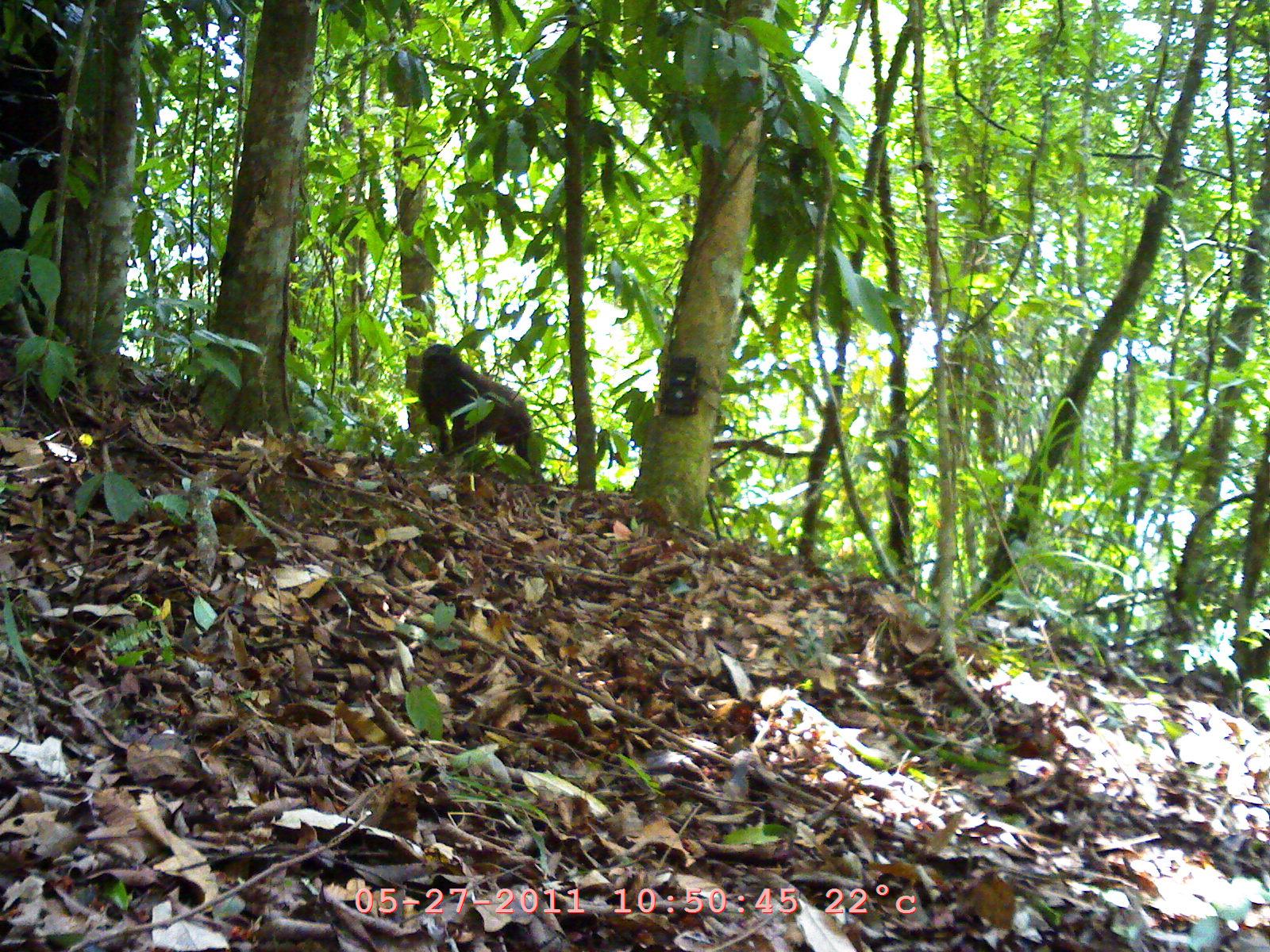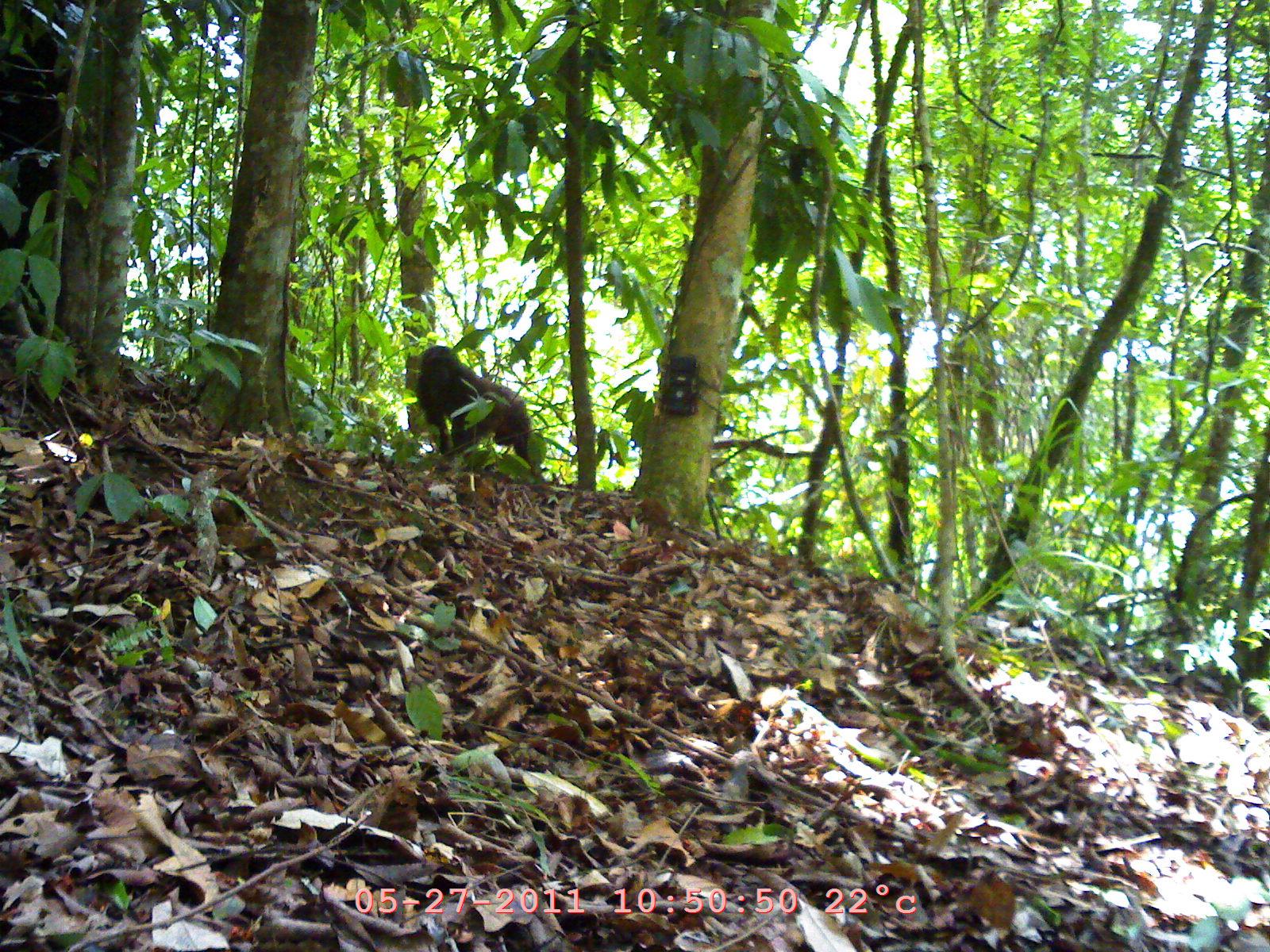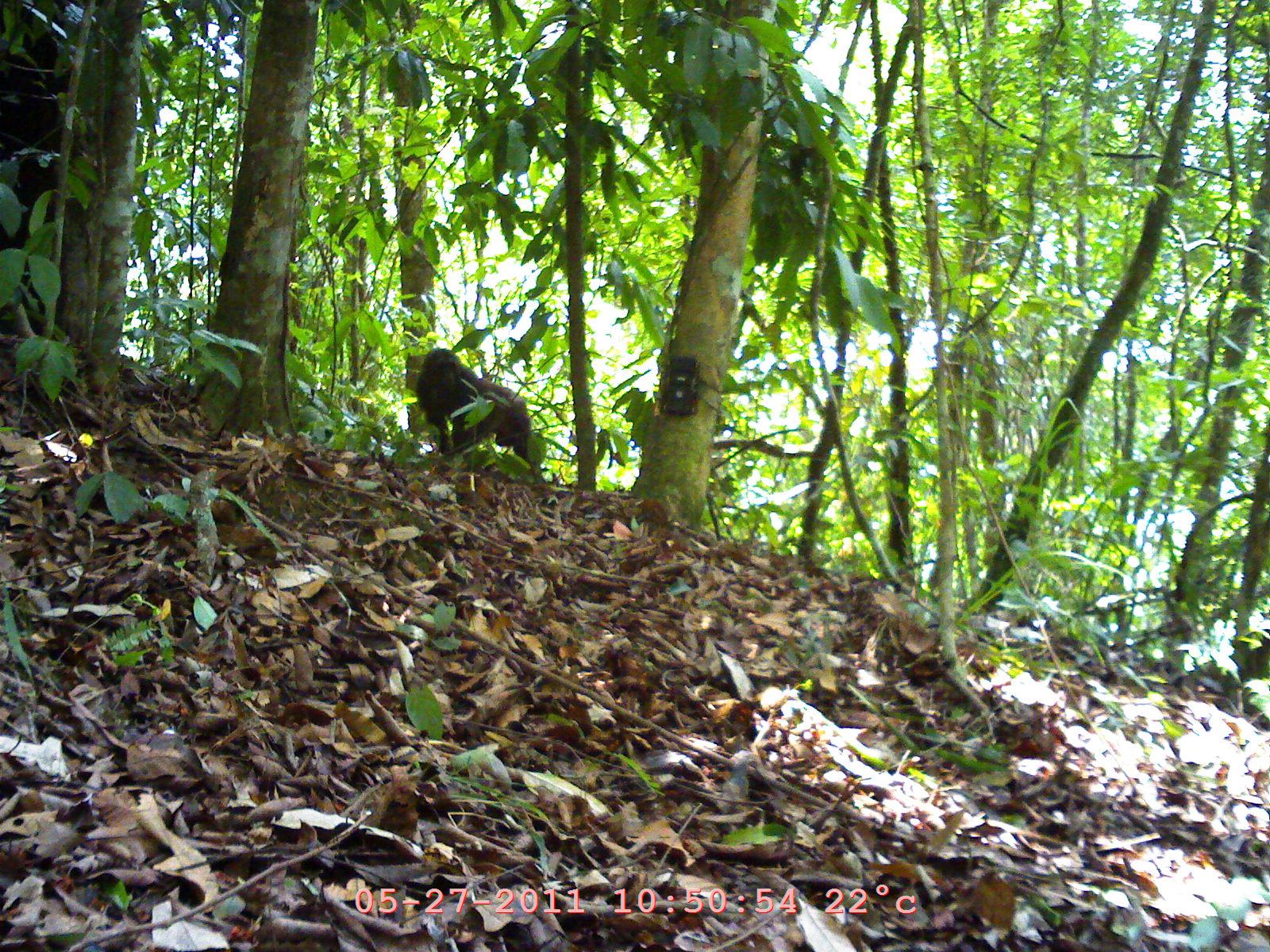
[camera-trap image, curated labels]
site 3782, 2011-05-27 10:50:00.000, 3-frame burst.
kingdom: Animalia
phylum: Chordata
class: Mammalia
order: Primates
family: Cercopithecidae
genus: Macaca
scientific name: Macaca arctoides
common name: stump-tailed macaque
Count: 1.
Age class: adult.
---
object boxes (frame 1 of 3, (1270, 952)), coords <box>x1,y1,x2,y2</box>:
macaca arctoides: <box>415,342,546,480</box>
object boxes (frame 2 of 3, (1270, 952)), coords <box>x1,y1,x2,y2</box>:
macaca arctoides: <box>416,344,536,469</box>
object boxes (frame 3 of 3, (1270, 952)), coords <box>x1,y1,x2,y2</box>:
macaca arctoides: <box>414,347,532,472</box>